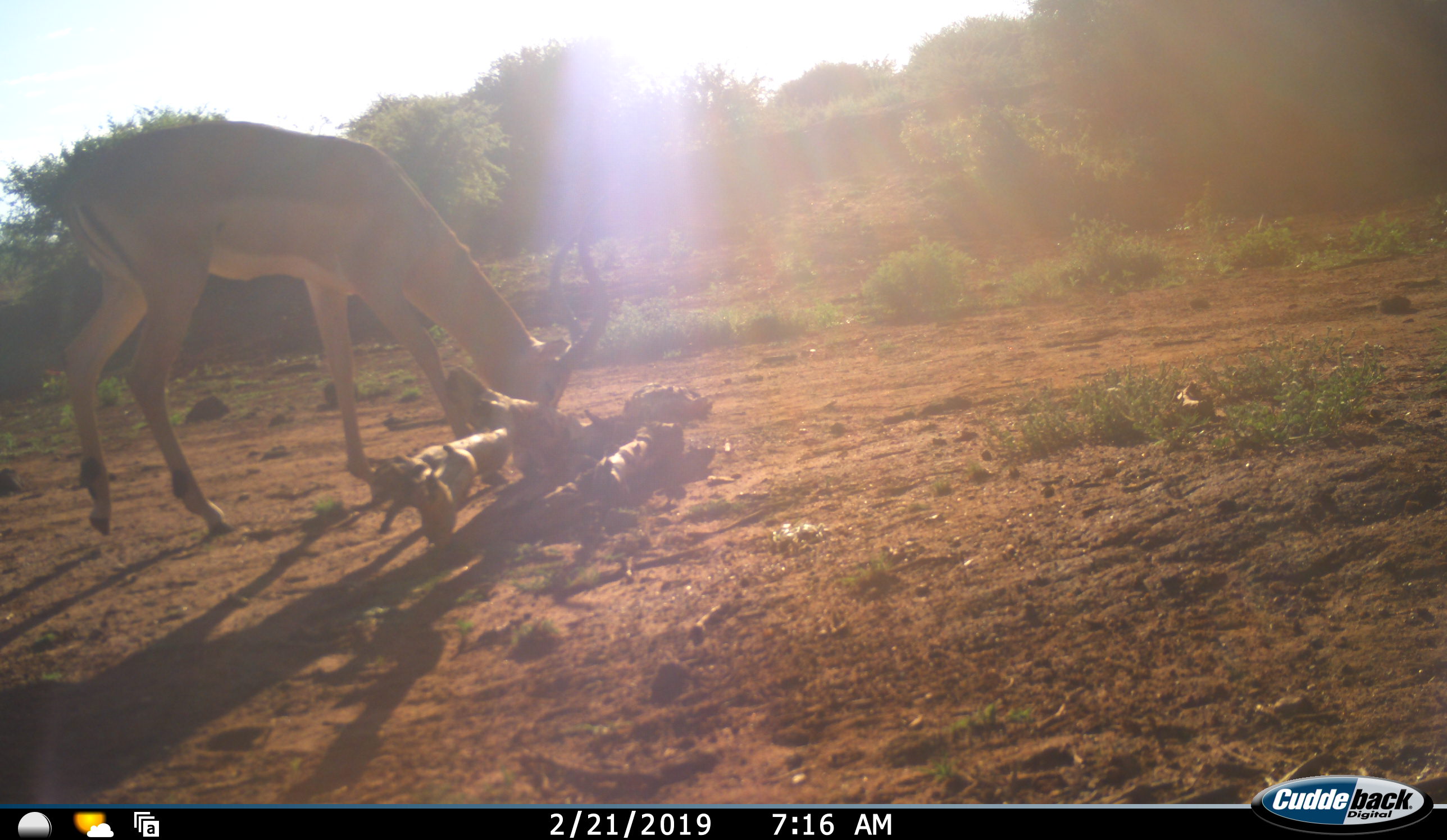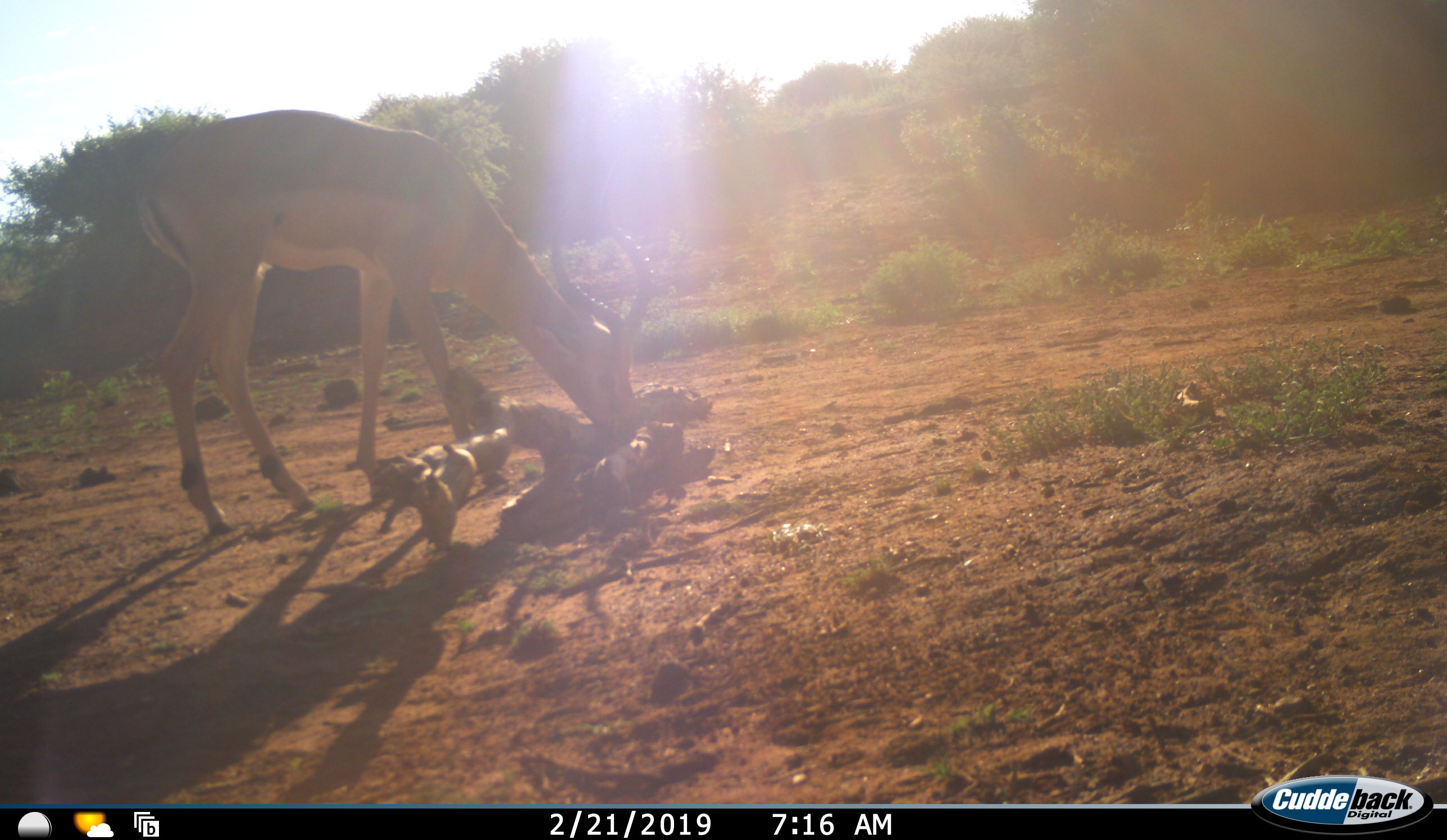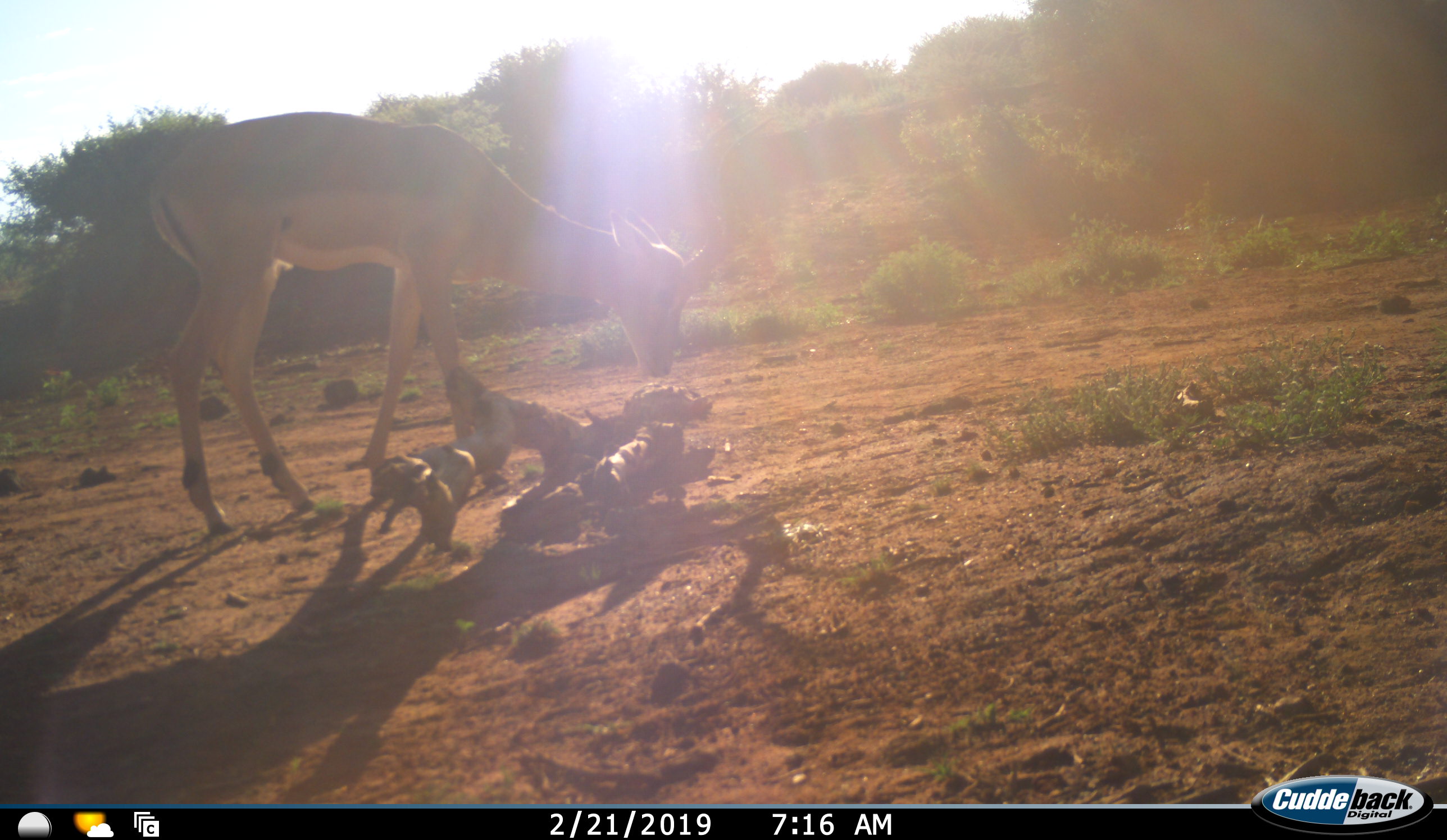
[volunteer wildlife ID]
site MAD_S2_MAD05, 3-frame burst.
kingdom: Animalia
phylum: Chordata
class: Mammalia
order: Artiodactyla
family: Bovidae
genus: Aepyceros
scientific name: Aepyceros melampus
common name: impala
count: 1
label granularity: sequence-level